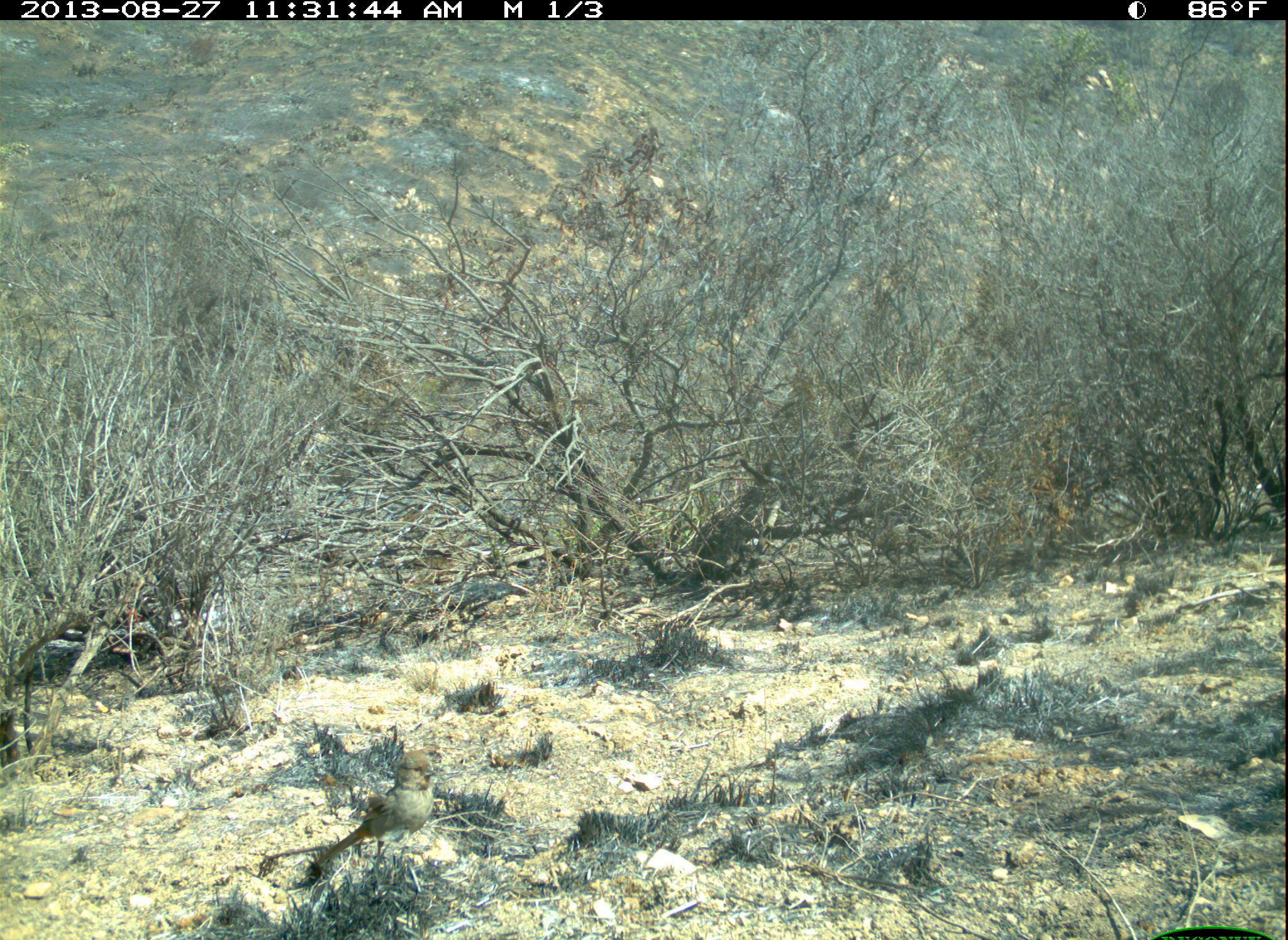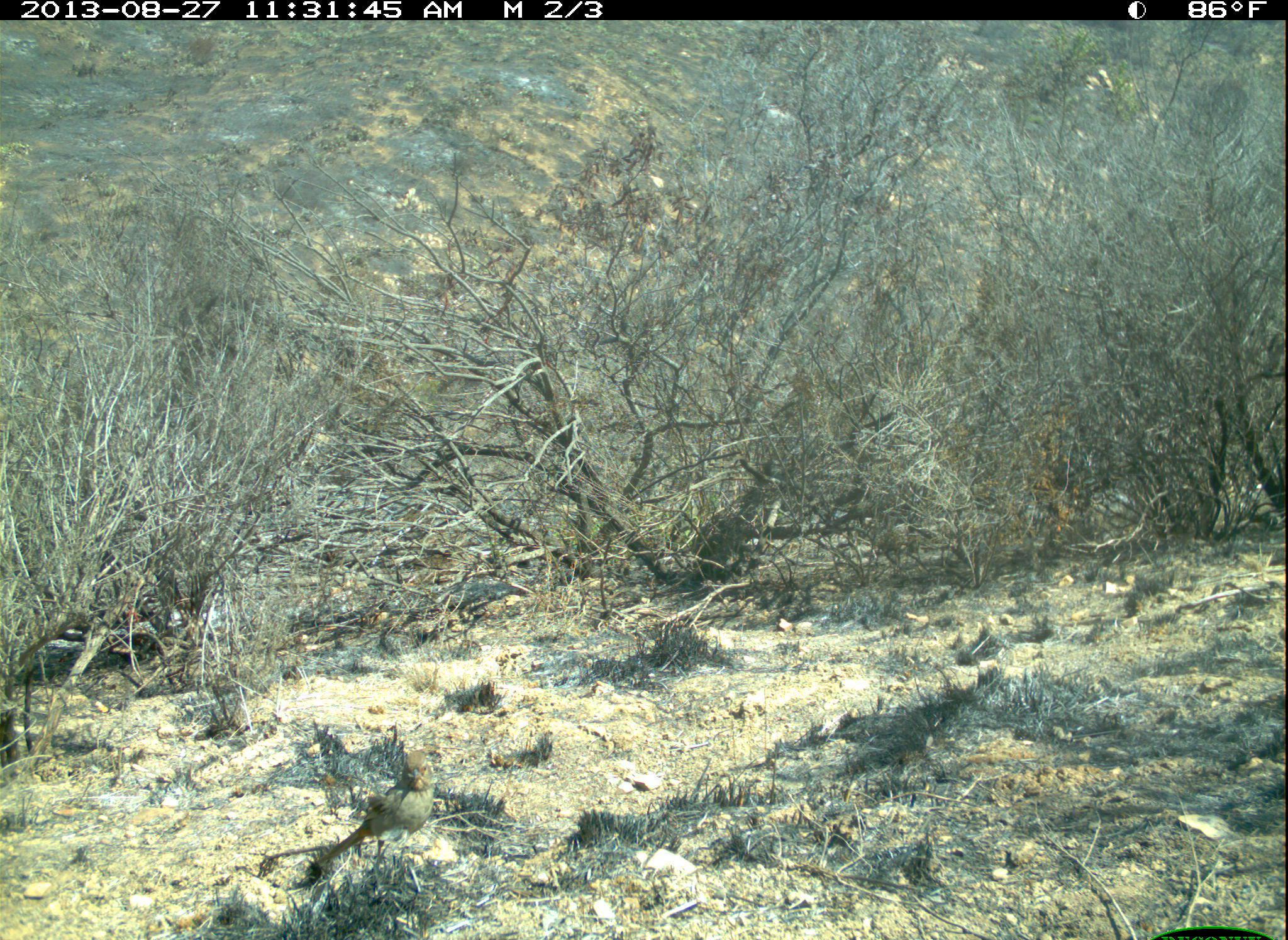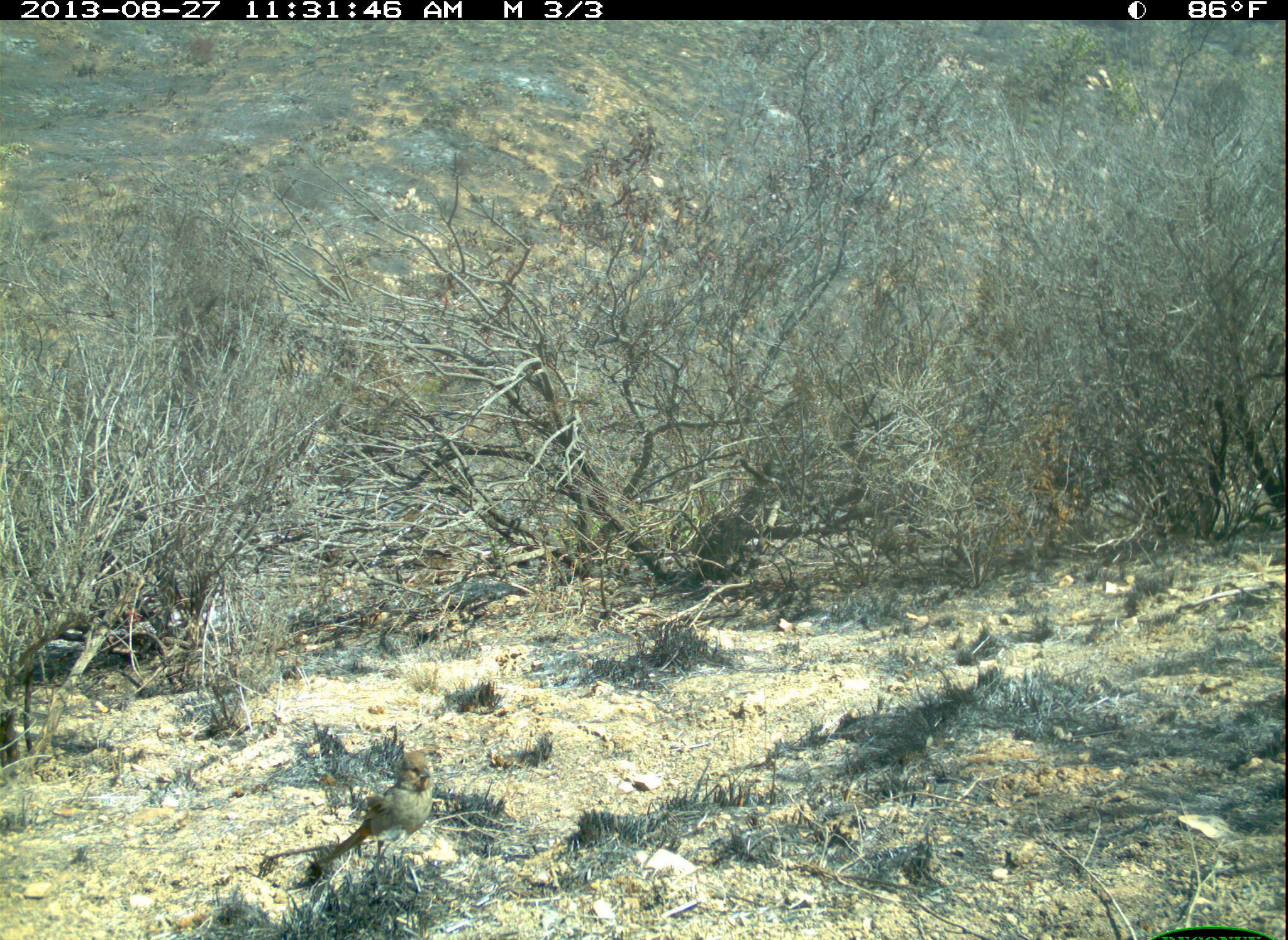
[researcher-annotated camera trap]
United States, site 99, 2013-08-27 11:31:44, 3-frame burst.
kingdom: Animalia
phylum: Chordata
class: Aves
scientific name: Aves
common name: bird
Bird (Aves).